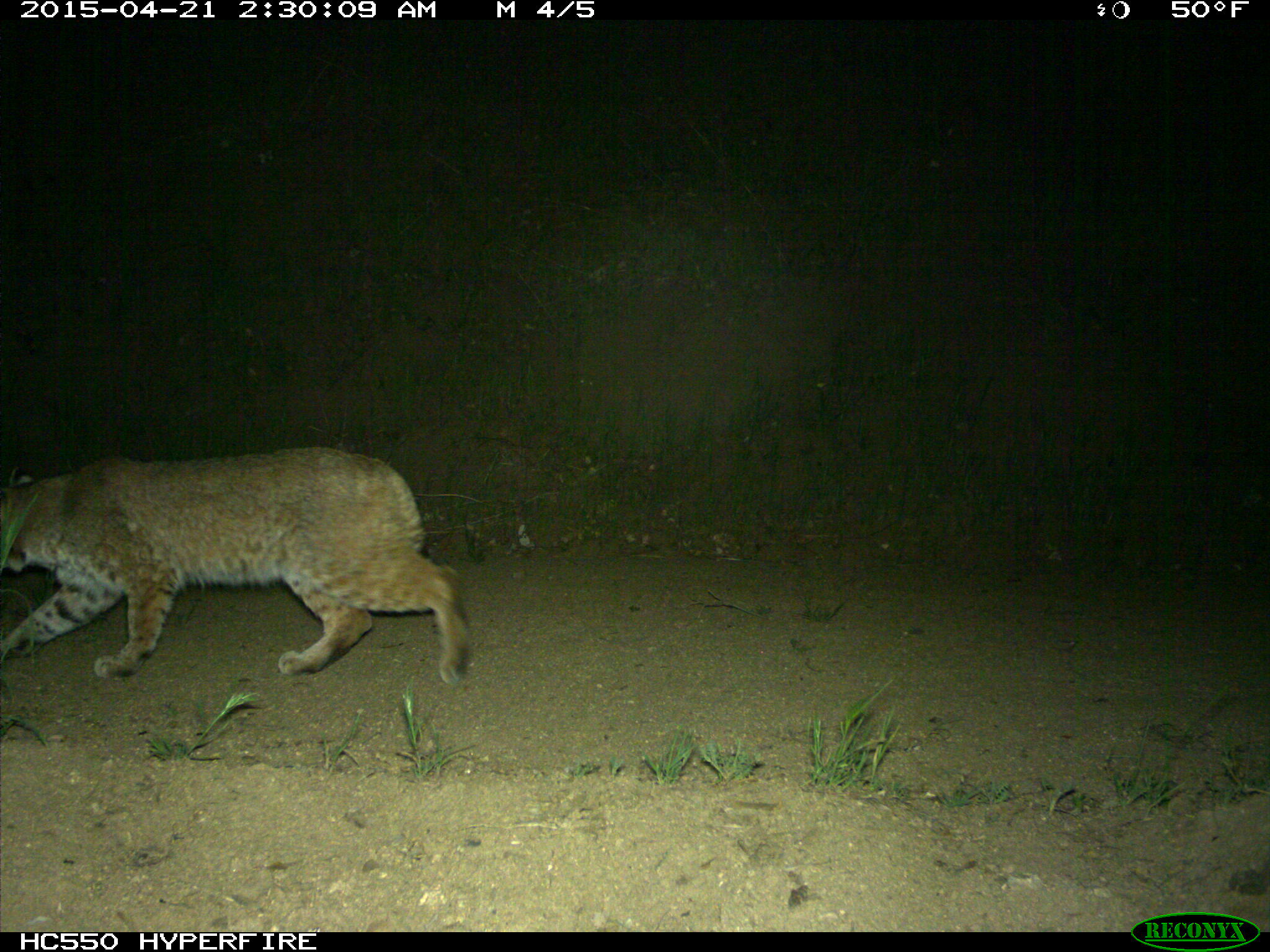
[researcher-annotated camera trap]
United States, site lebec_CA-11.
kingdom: Animalia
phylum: Chordata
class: Mammalia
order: Carnivora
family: Felidae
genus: Lynx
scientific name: Lynx rufus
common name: bobcat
Lynx rufus (bobcat).